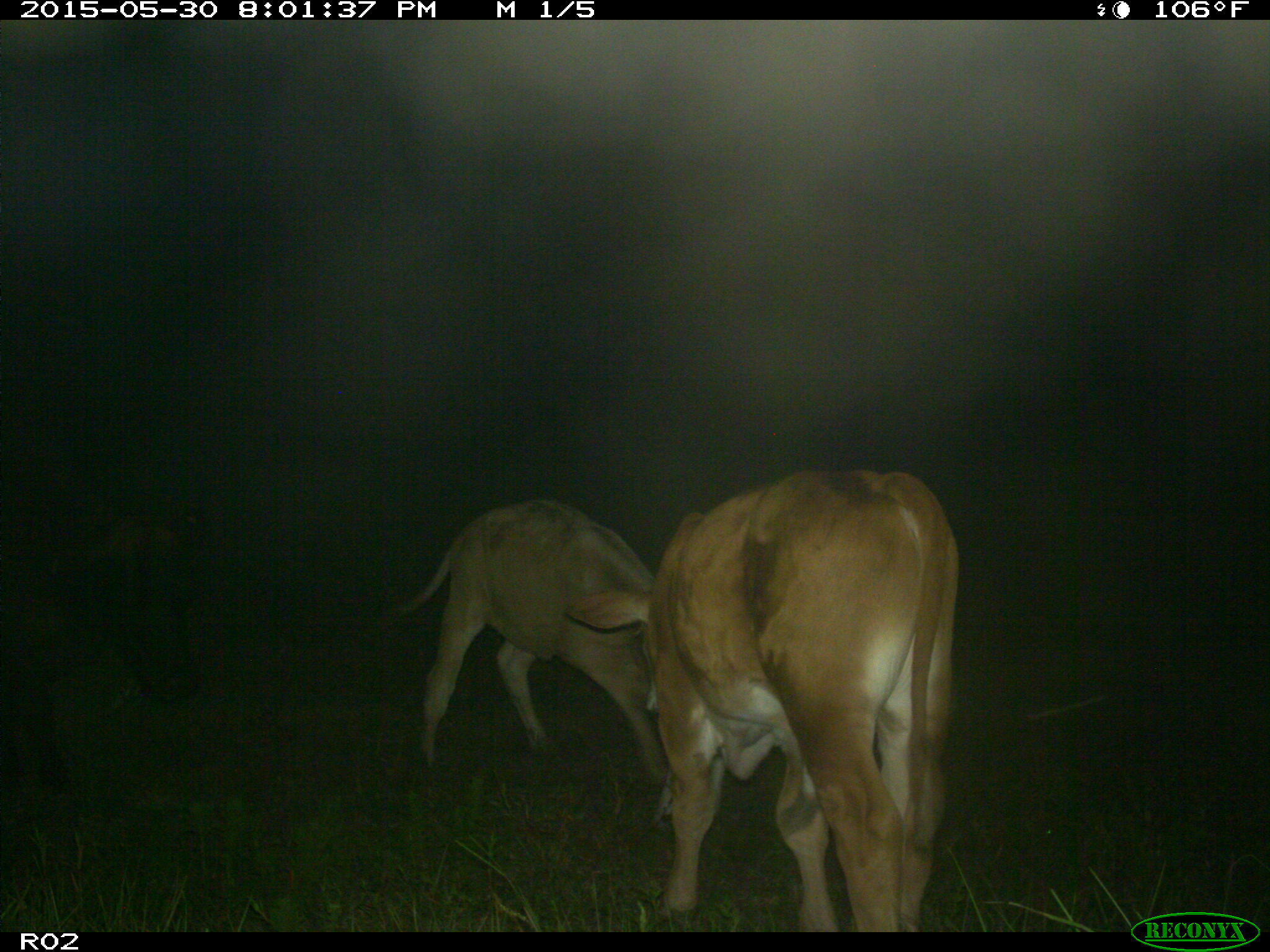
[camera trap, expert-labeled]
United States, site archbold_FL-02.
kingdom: Animalia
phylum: Chordata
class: Mammalia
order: Artiodactyla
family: Bovidae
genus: Bos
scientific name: Bos taurus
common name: domestic cow